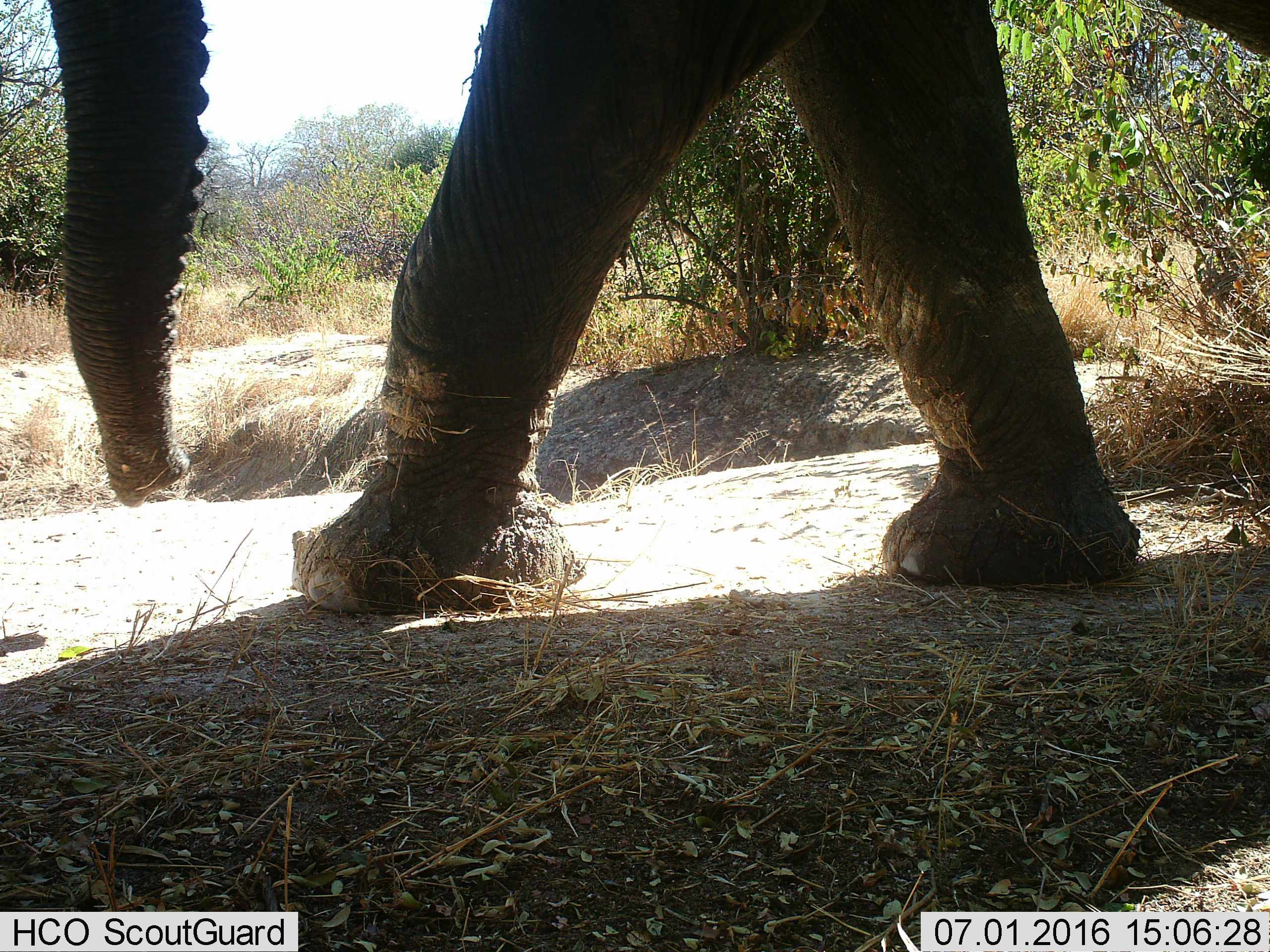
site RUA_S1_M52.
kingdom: Animalia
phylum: Chordata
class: Mammalia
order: Proboscidea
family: Elephantidae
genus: Loxodonta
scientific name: Loxodonta africana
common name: african bush elephant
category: elephant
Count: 1.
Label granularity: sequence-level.